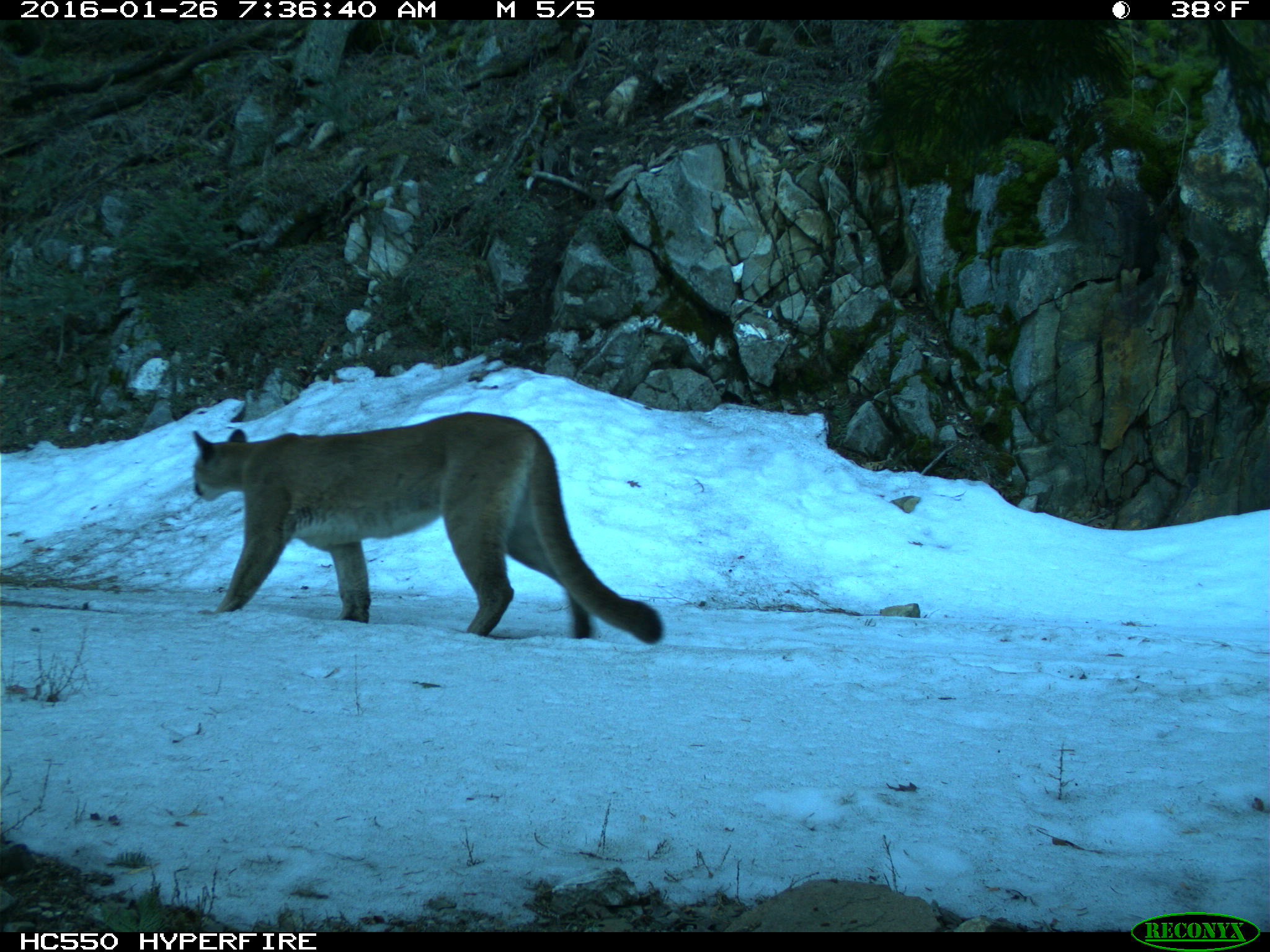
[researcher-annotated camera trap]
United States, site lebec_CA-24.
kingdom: Animalia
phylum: Chordata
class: Mammalia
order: Carnivora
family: Felidae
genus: Puma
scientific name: Puma concolor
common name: mountain lion